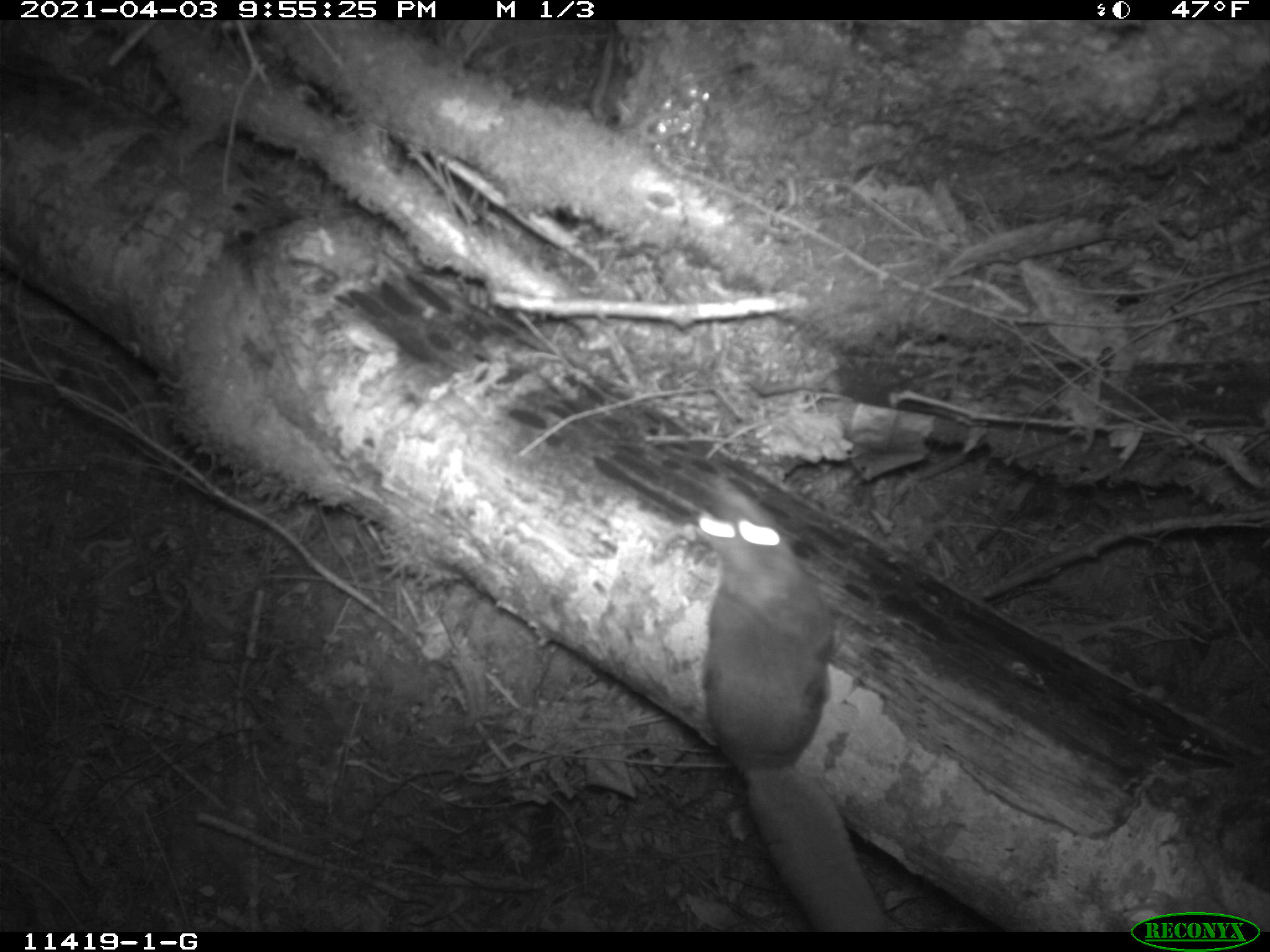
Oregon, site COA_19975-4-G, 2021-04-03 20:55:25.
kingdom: Animalia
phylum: Chordata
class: Mammalia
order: Rodentia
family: Sciuridae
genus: Glaucomys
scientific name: Glaucomys oregonensis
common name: humboldt's flying squirrel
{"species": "humboldt's flying squirrel (Glaucomys oregonensis)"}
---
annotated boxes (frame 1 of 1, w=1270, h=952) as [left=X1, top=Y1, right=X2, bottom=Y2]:
humboldt's flying squirrel: [left=679, top=480, right=877, bottom=902]